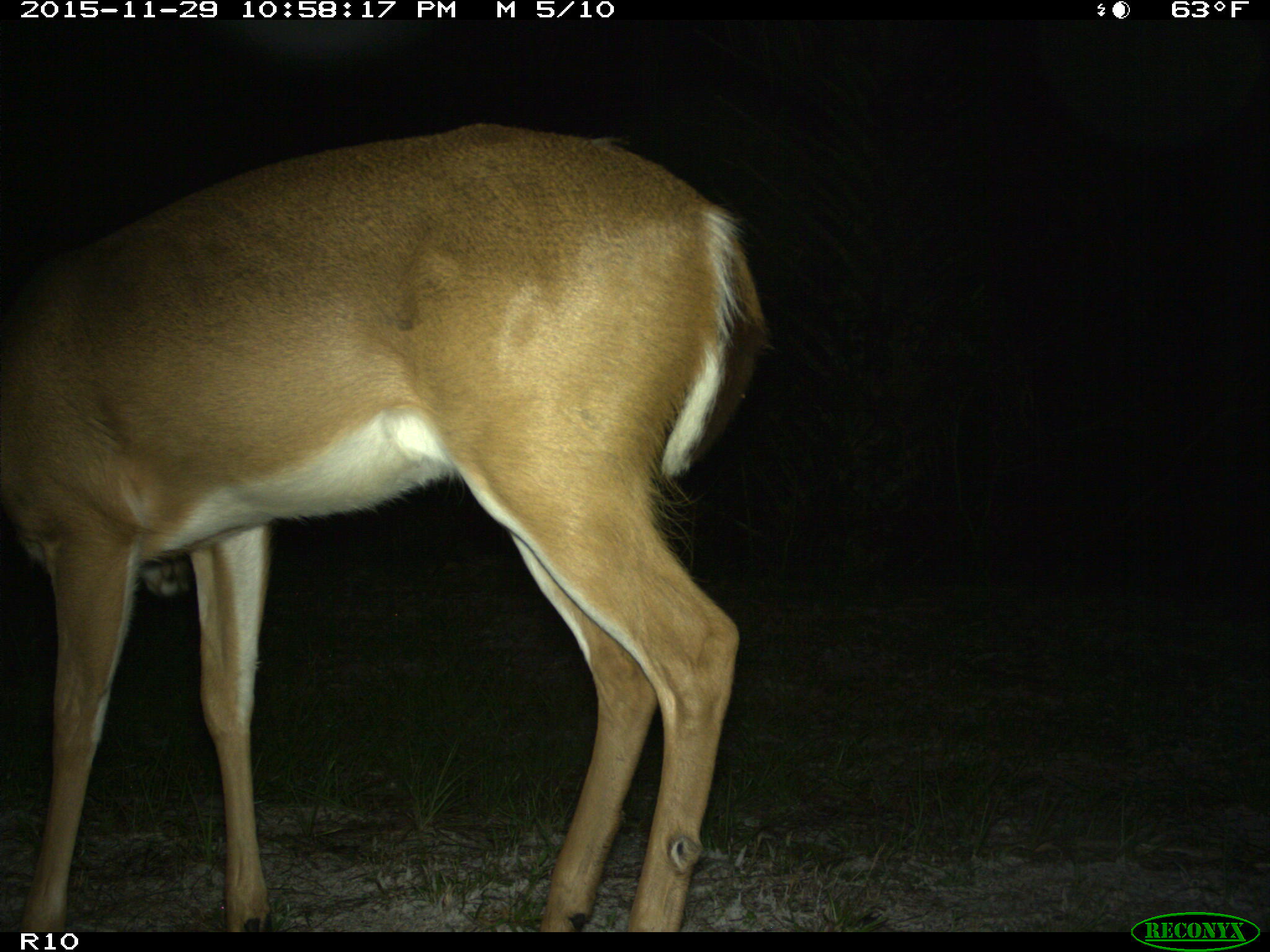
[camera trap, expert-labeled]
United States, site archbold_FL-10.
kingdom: Animalia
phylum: Chordata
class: Mammalia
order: Artiodactyla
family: Cervidae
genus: Odocoileus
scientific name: Odocoileus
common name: deer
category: unidentified deer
Unidentified deer (deer) (Odocoileus).